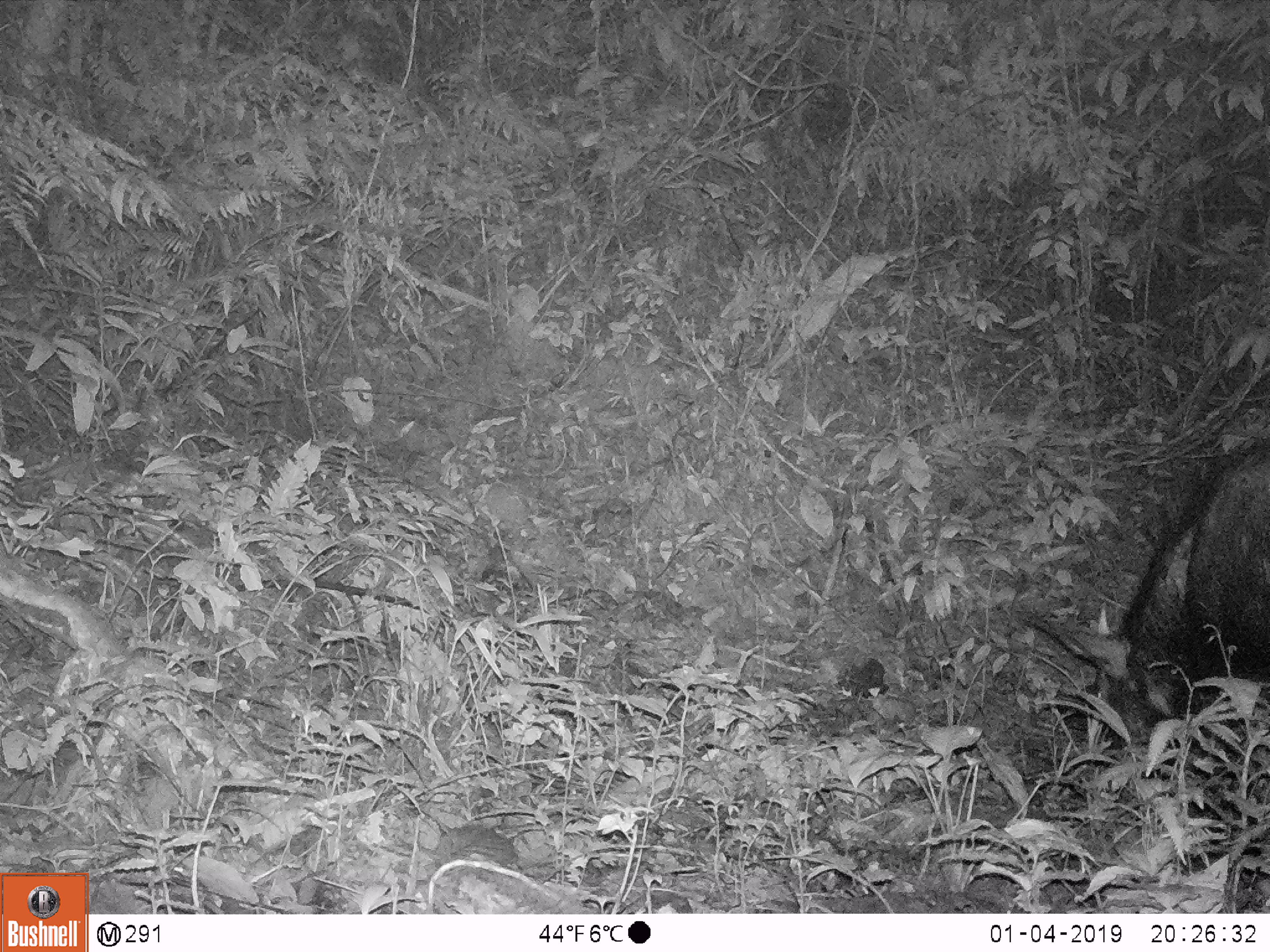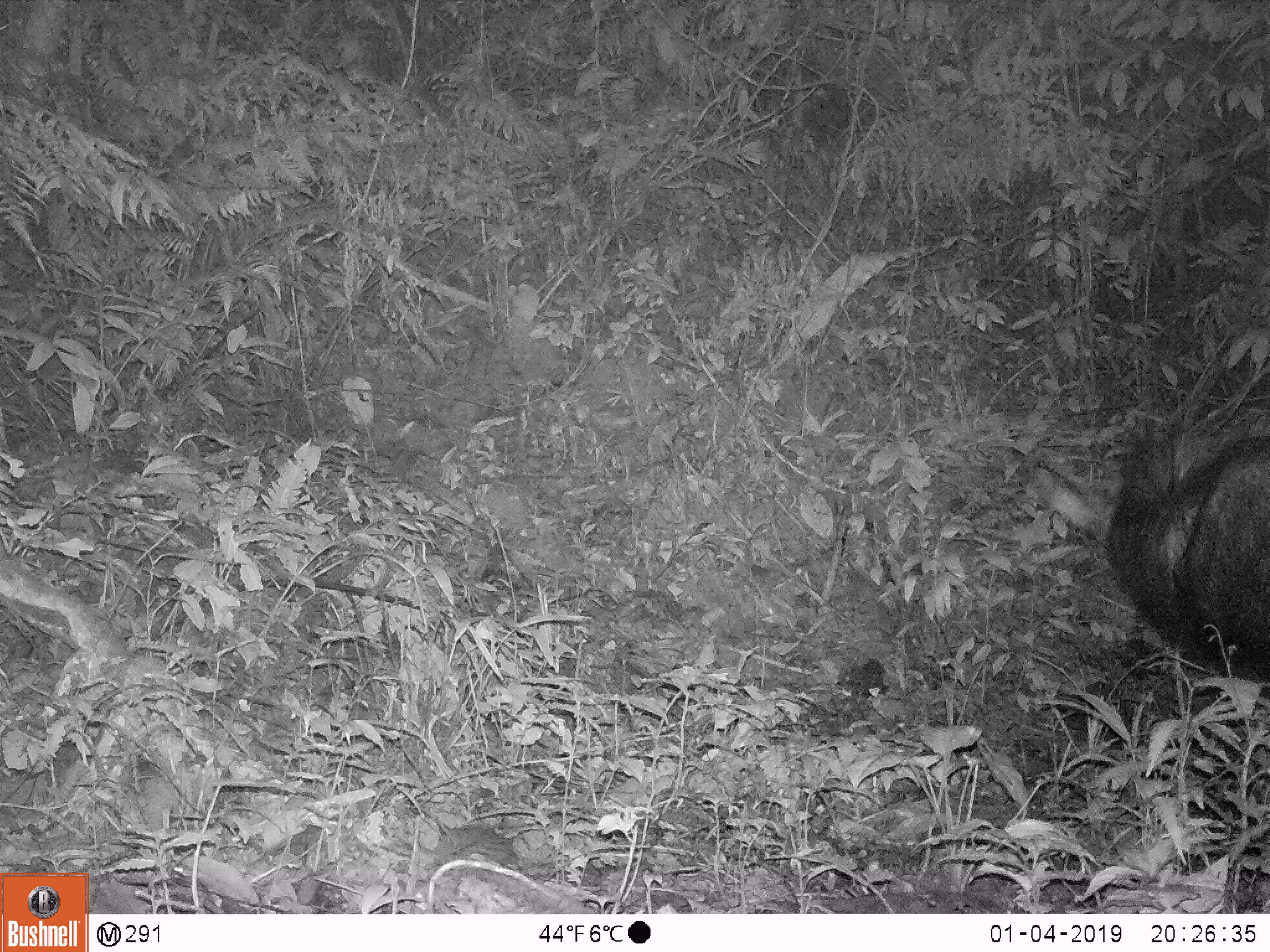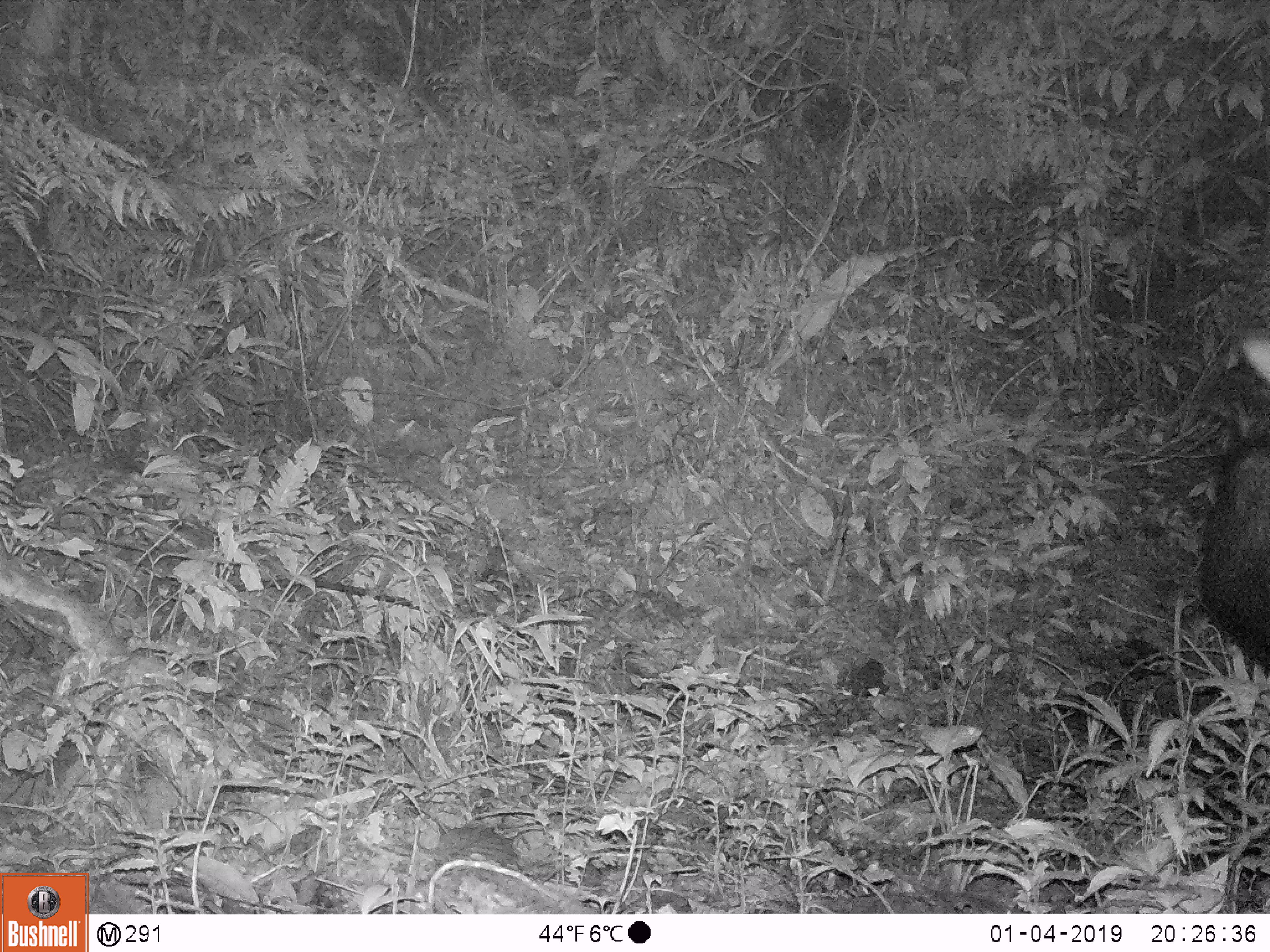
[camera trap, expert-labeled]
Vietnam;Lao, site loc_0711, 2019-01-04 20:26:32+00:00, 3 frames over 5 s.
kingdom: Animalia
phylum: Chordata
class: Mammalia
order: Artiodactyla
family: Bovidae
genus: Capricornis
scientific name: Capricornis sumatraensis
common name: chinese serow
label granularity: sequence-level